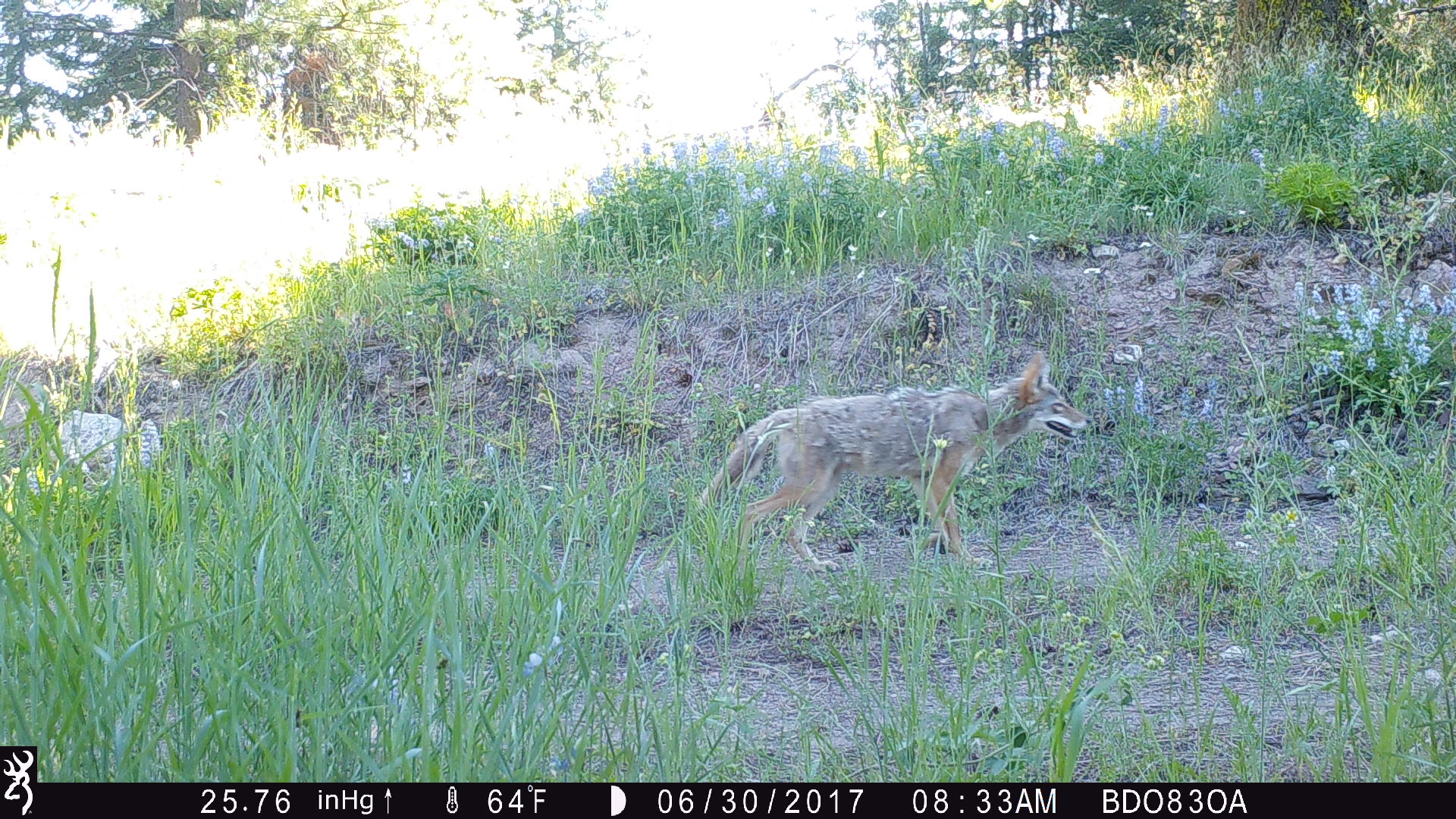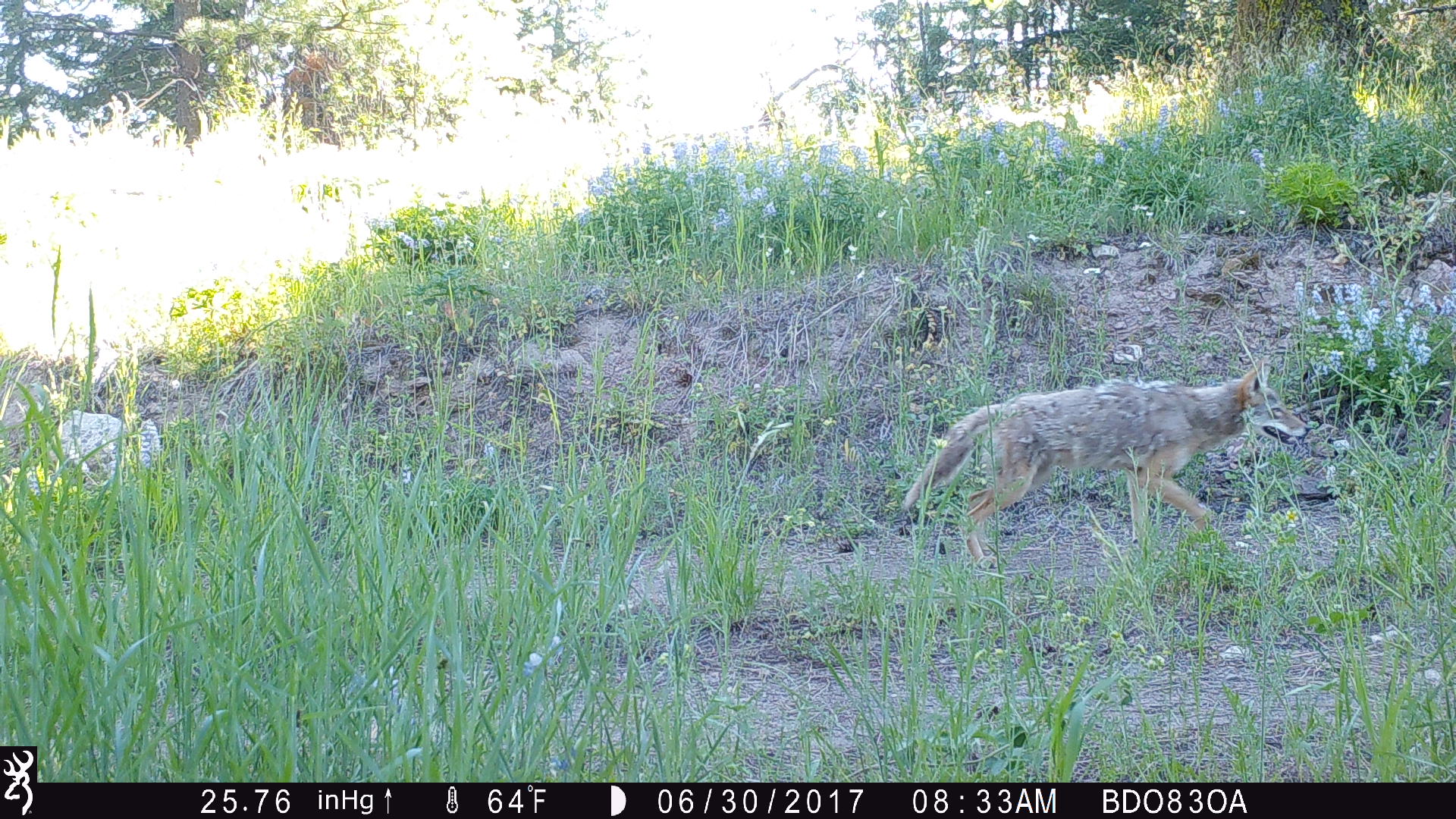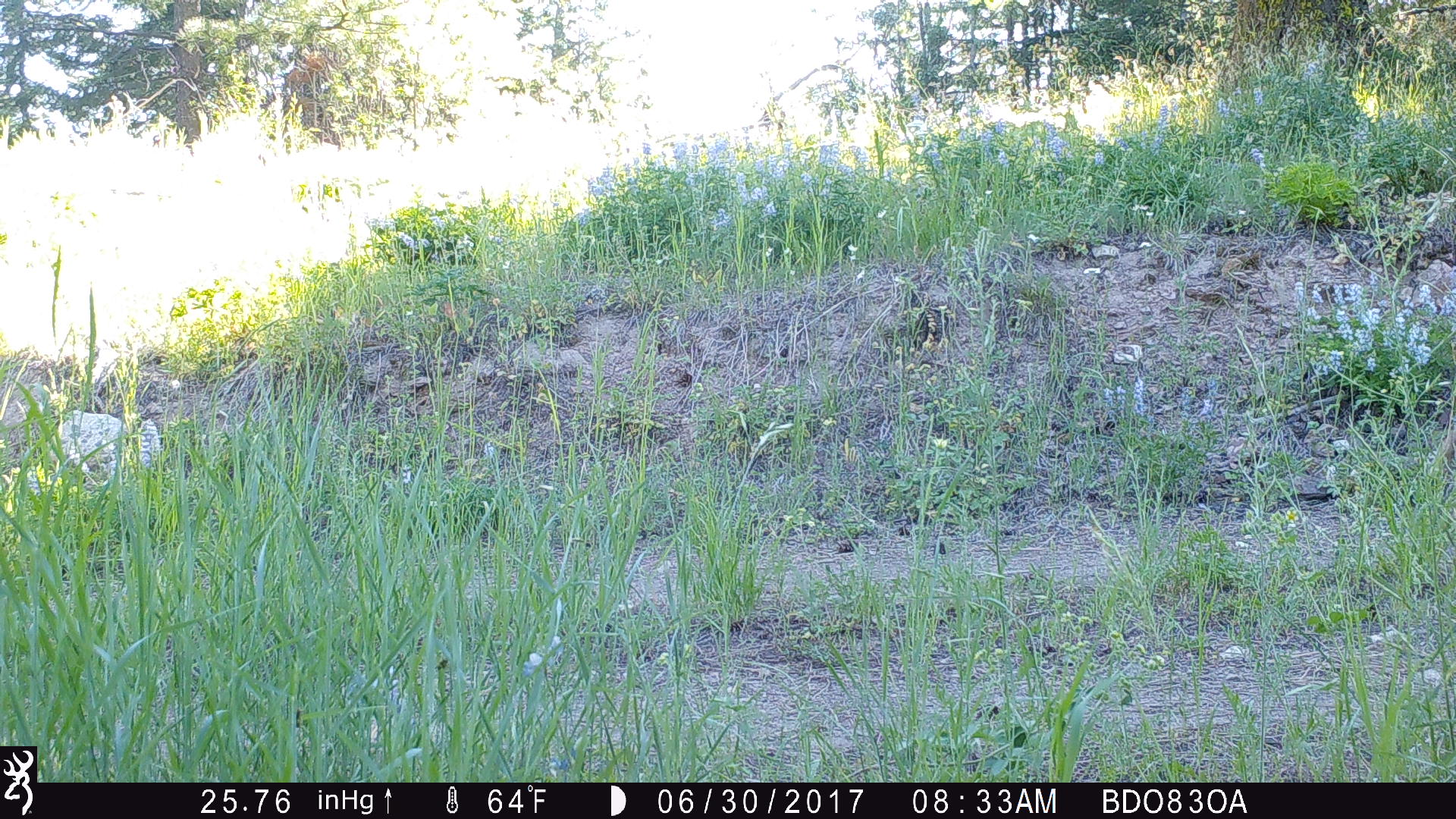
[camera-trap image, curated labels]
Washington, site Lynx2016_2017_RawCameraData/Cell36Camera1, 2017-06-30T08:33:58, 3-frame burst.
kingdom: Animalia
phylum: Chordata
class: Mammalia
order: Carnivora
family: Canidae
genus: Canis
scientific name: Canis latrans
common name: coyote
Canis latrans (coyote). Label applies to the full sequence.